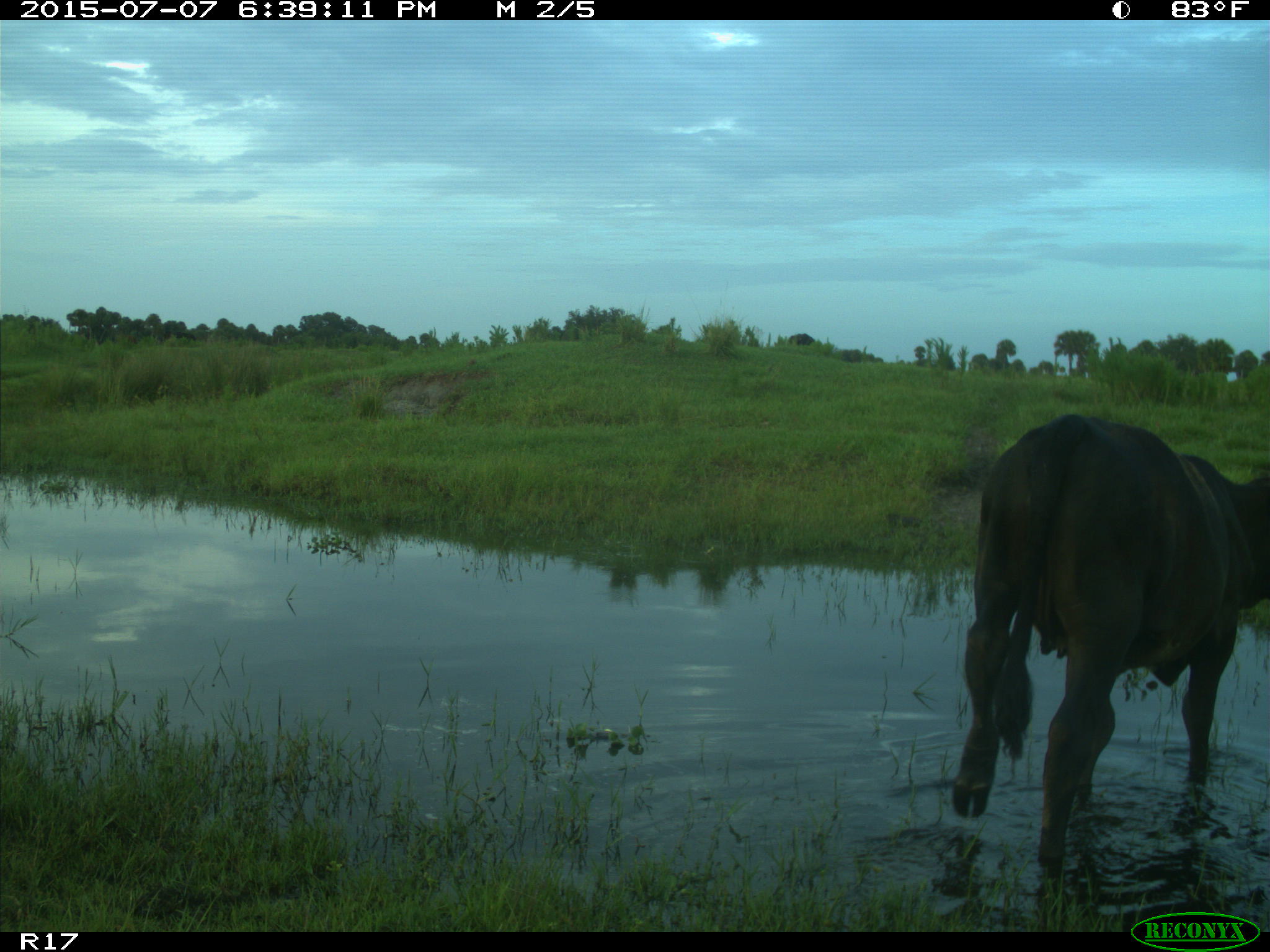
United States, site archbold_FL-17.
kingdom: Animalia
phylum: Chordata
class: Mammalia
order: Artiodactyla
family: Bovidae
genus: Bos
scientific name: Bos taurus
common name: domestic cow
Bos taurus (domestic cow).